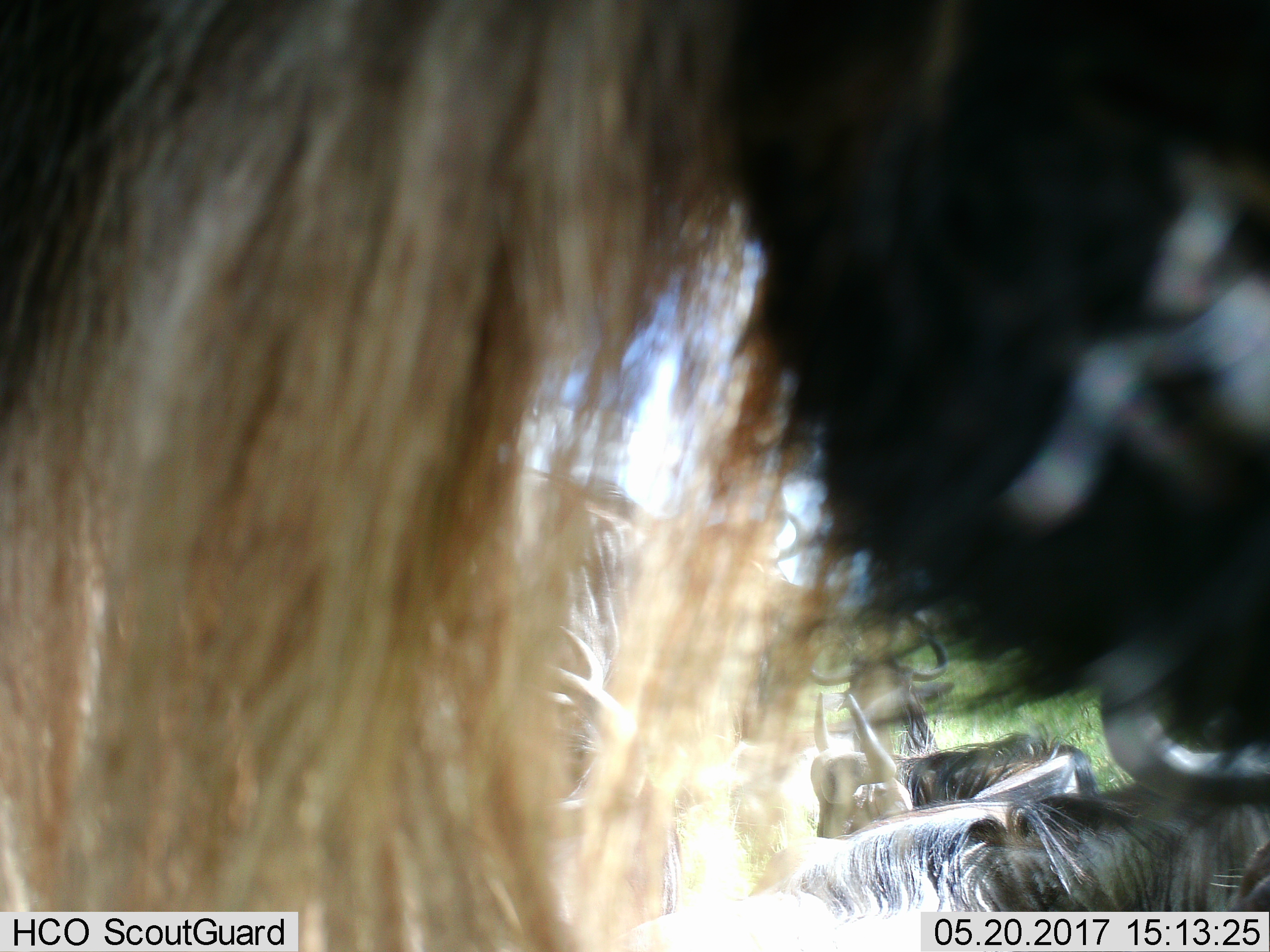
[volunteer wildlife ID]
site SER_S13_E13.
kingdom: Animalia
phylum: Chordata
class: Mammalia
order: Artiodactyla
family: Bovidae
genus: Connochaetes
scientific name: Connochaetes taurinus taurinus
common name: blue wildebeest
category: wildebeestblue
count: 6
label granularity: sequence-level